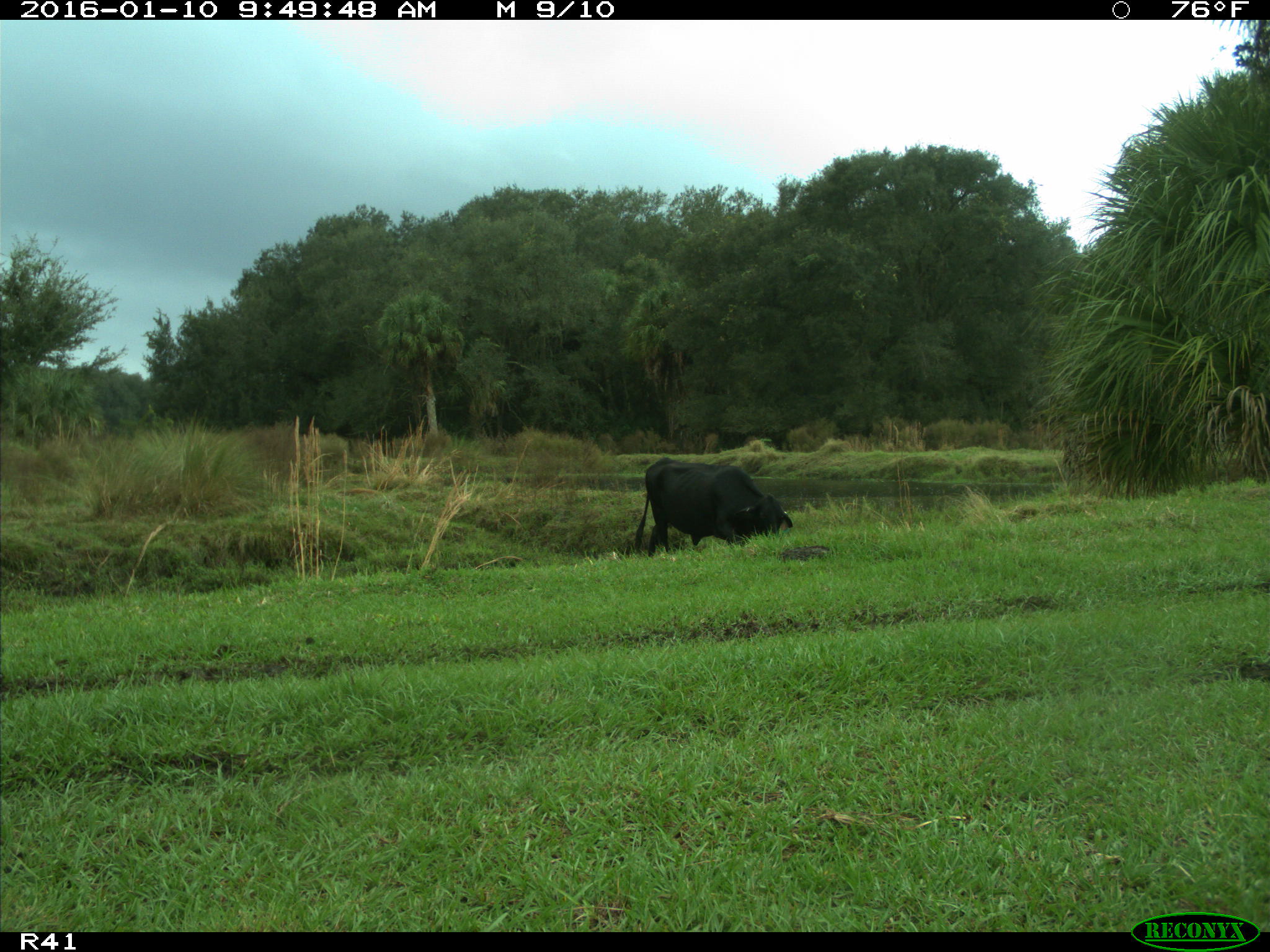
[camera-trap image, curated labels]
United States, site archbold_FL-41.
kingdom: Animalia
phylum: Chordata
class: Mammalia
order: Artiodactyla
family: Bovidae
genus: Bos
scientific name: Bos taurus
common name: domestic cow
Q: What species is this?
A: Bos taurus (domestic cow).